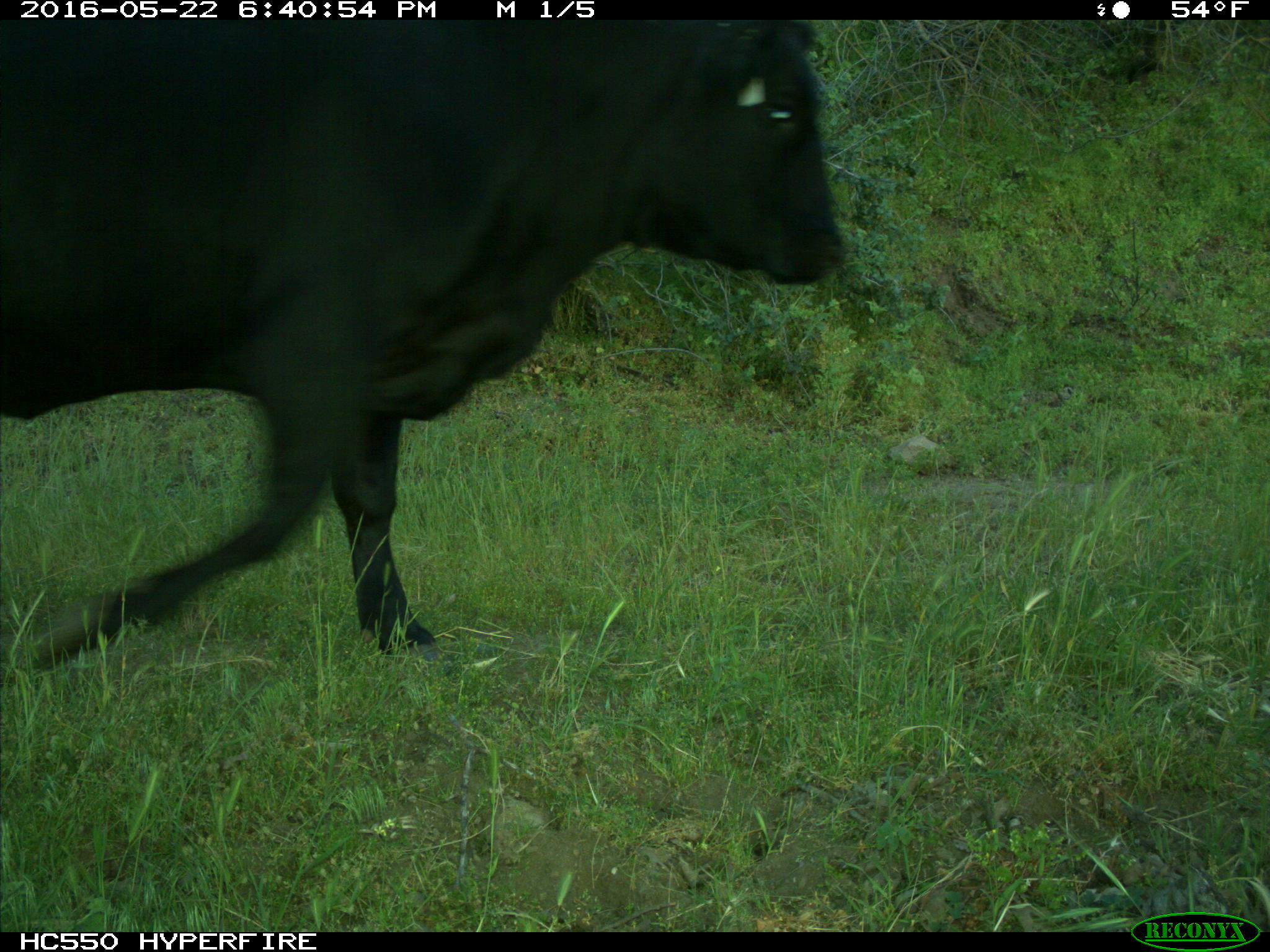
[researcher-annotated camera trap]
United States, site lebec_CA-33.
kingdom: Animalia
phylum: Chordata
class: Mammalia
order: Artiodactyla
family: Bovidae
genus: Bos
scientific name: Bos taurus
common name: domestic cow